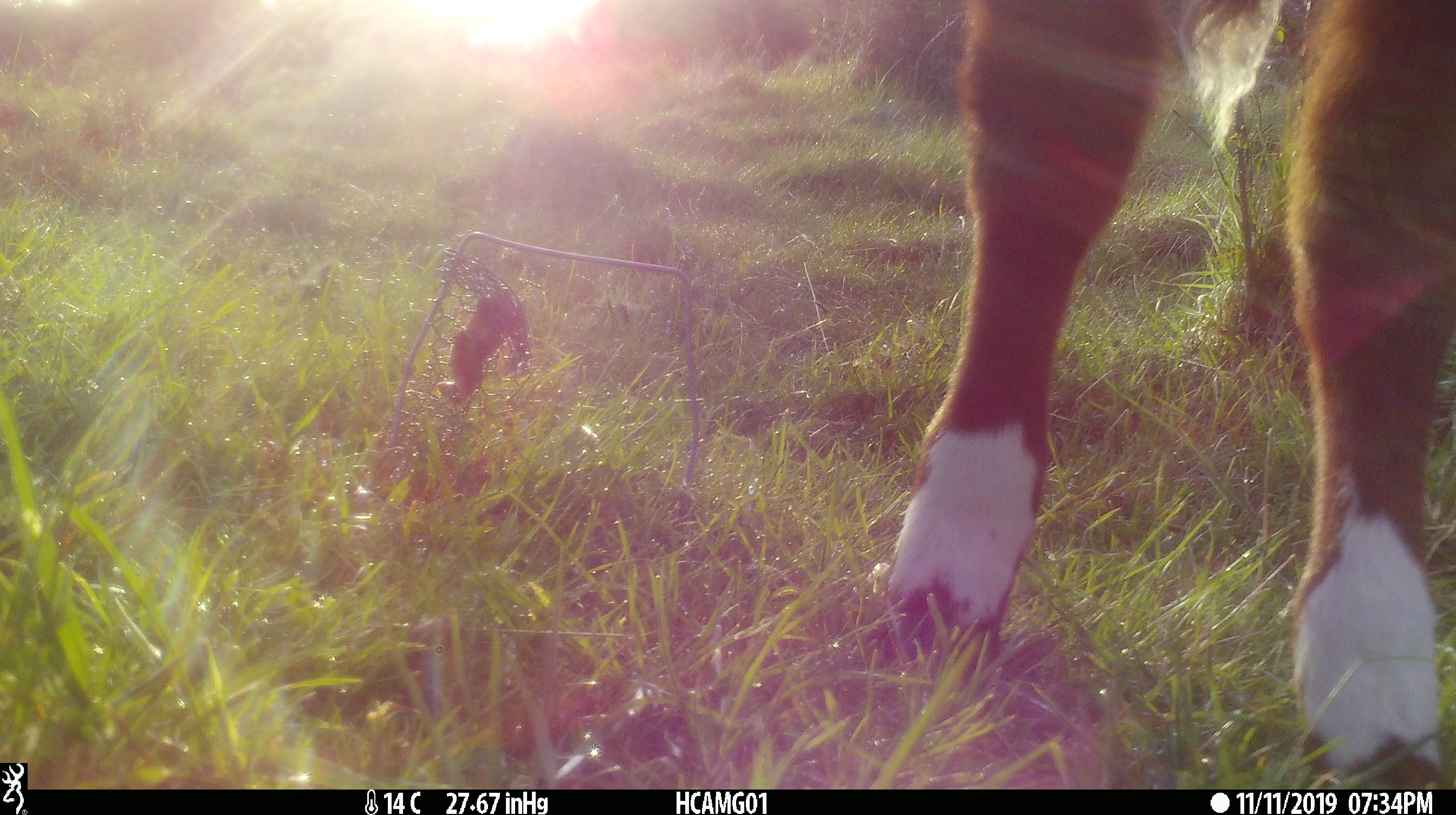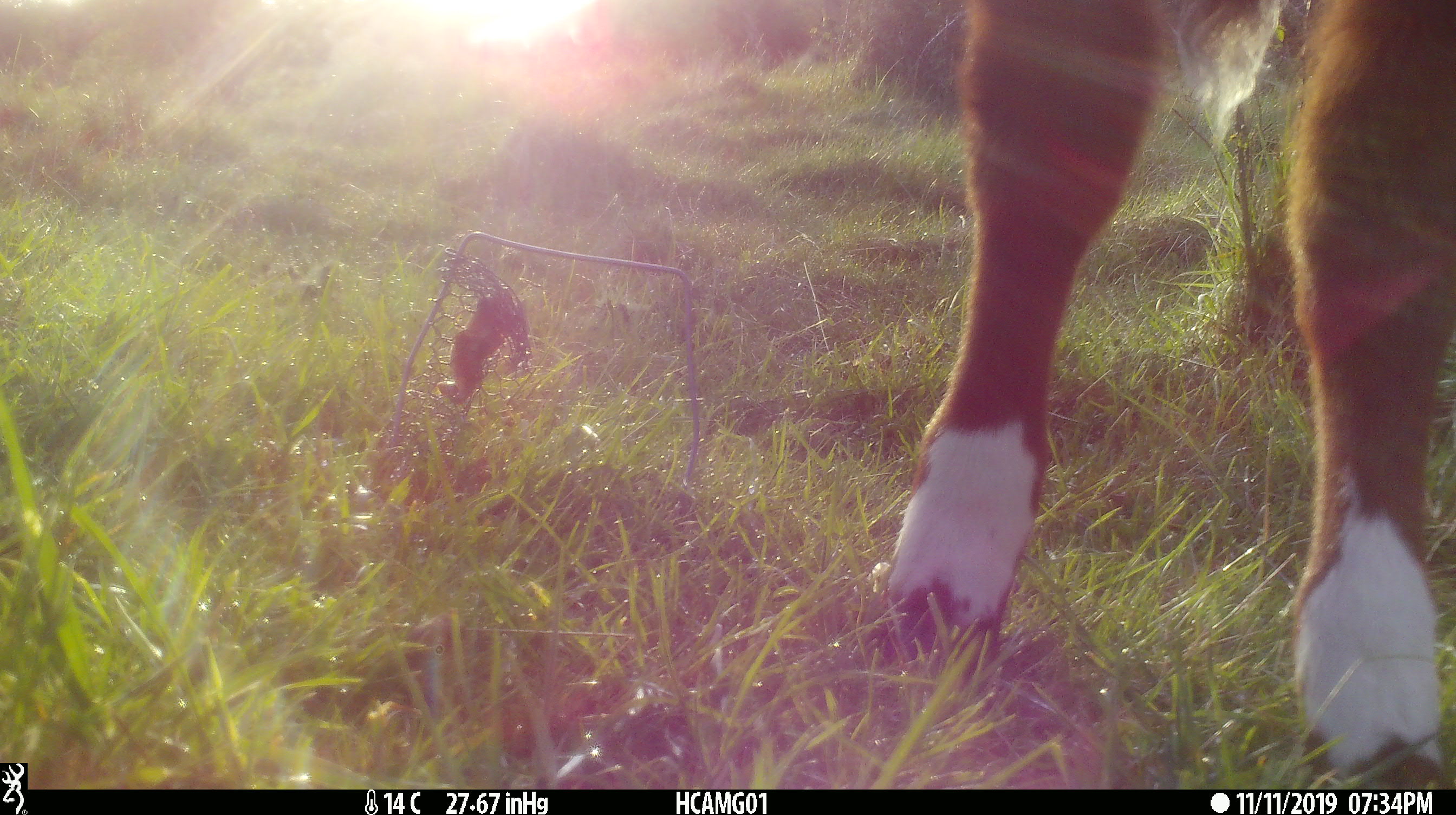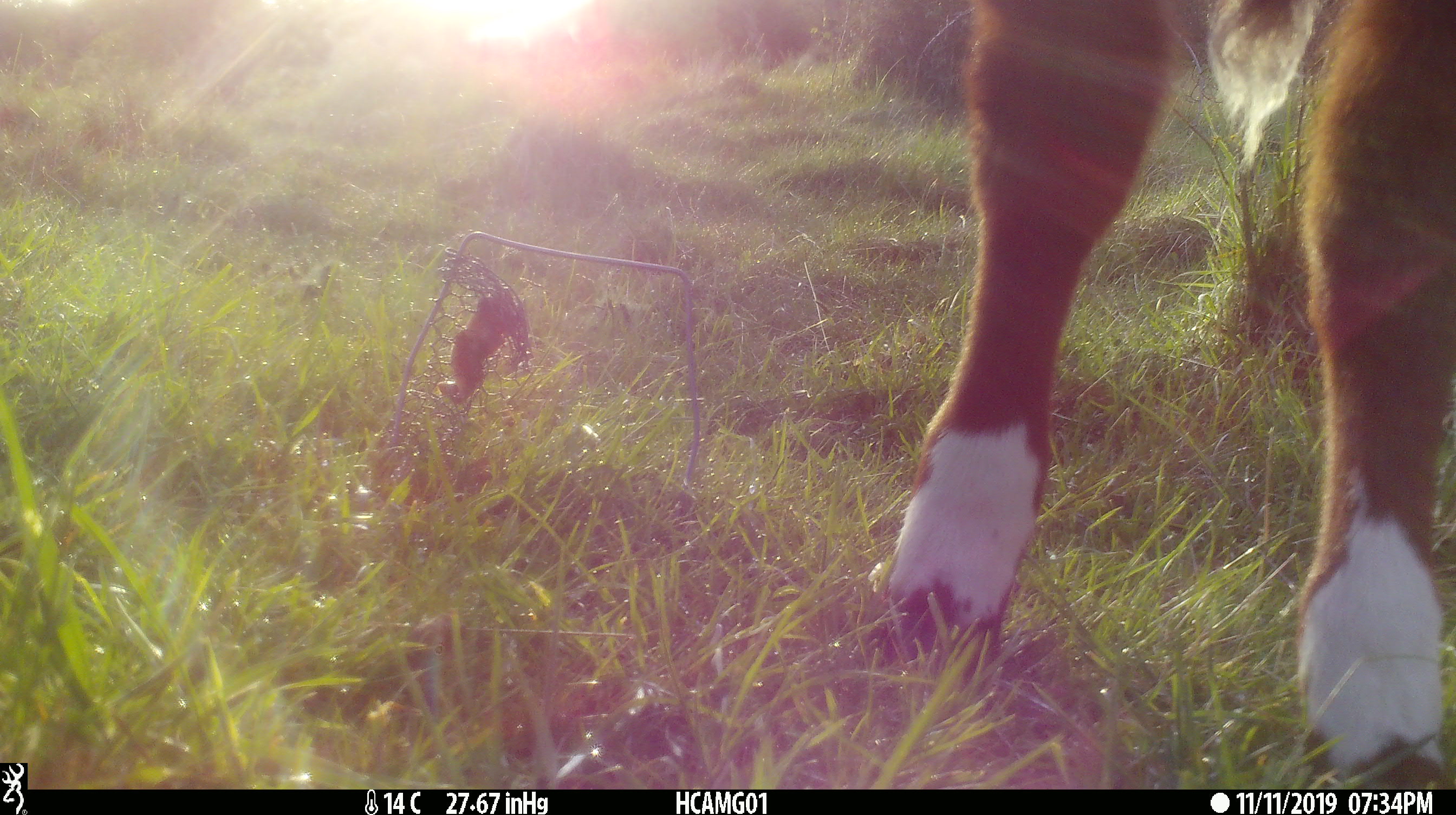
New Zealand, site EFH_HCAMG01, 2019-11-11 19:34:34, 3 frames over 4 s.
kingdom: Animalia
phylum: Chordata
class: Mammalia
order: Artiodactyla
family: Bovidae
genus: Bos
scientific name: Bos taurus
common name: domestic cow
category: cow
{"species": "cow (domestic cow) (Bos taurus)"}